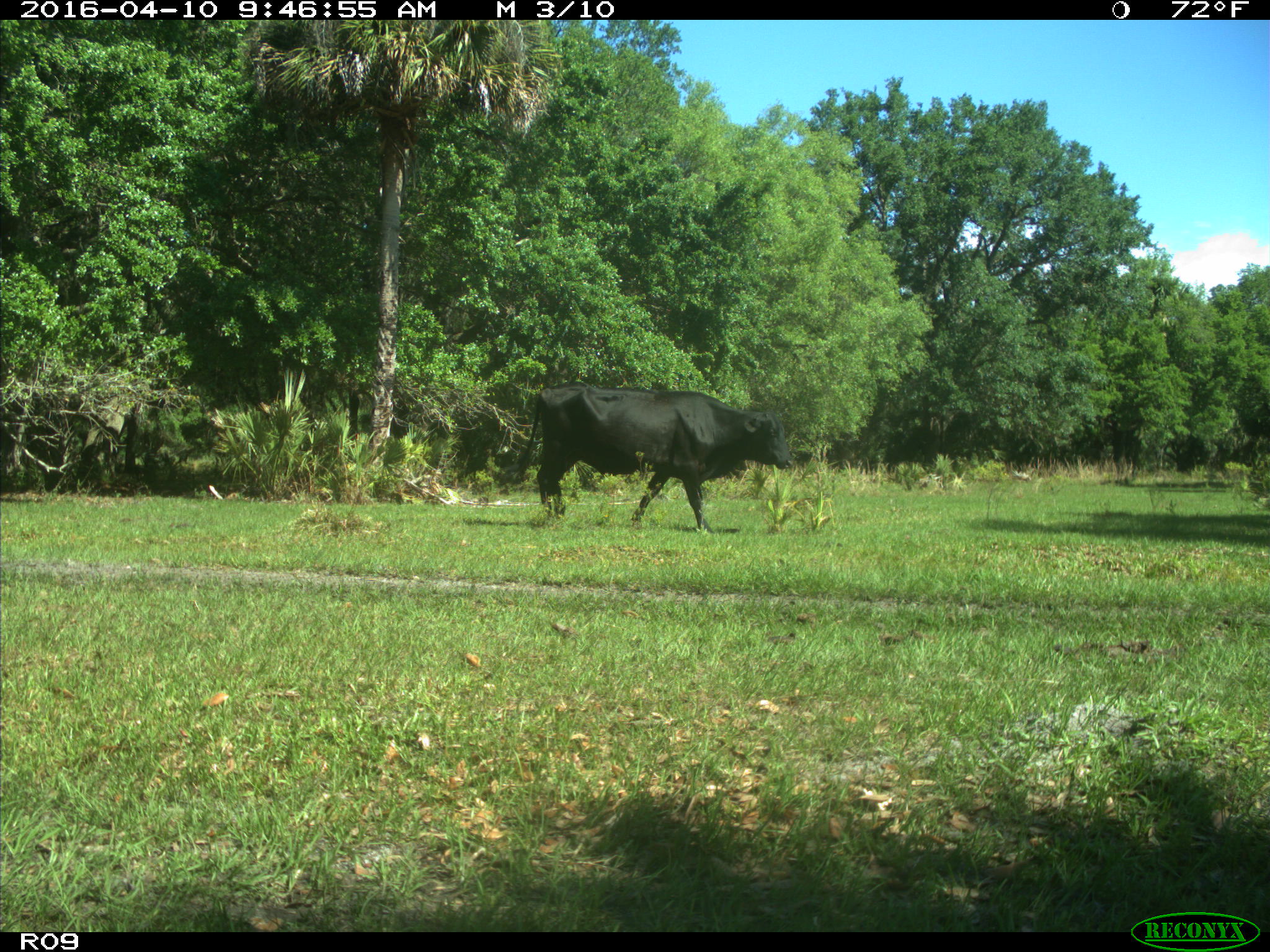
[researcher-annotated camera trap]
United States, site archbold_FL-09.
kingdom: Animalia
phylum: Chordata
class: Mammalia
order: Artiodactyla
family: Bovidae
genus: Bos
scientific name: Bos taurus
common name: domestic cow